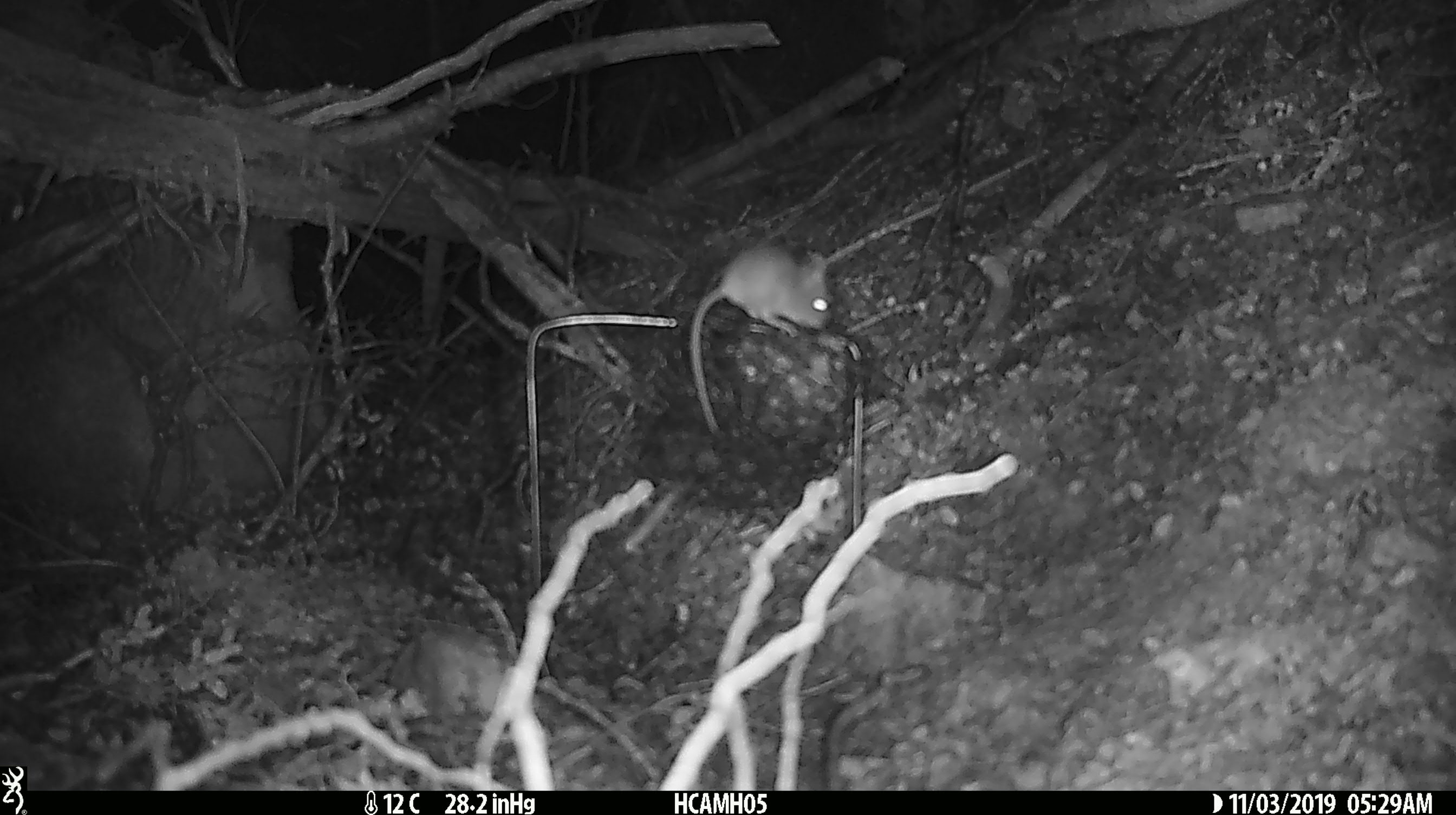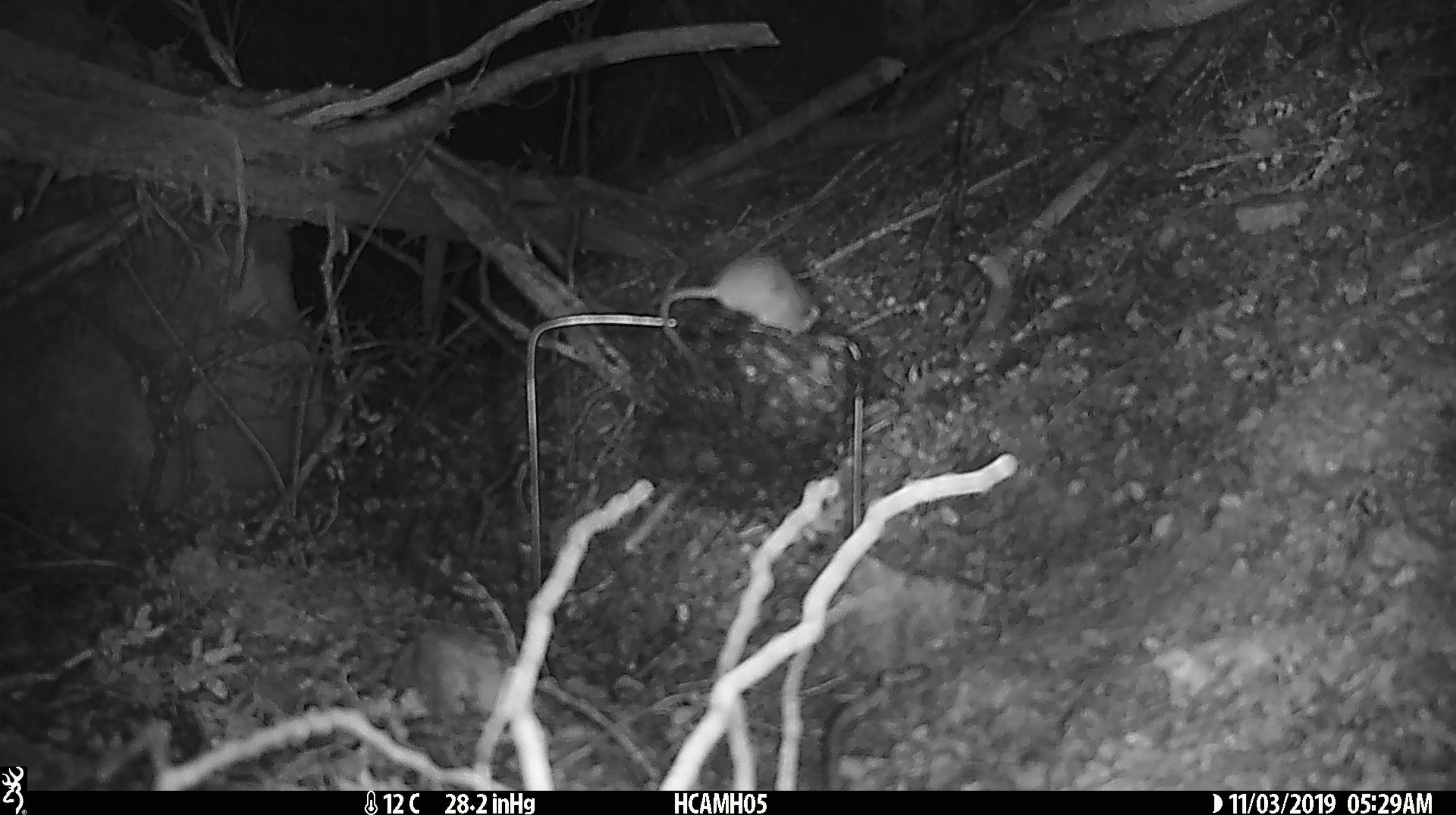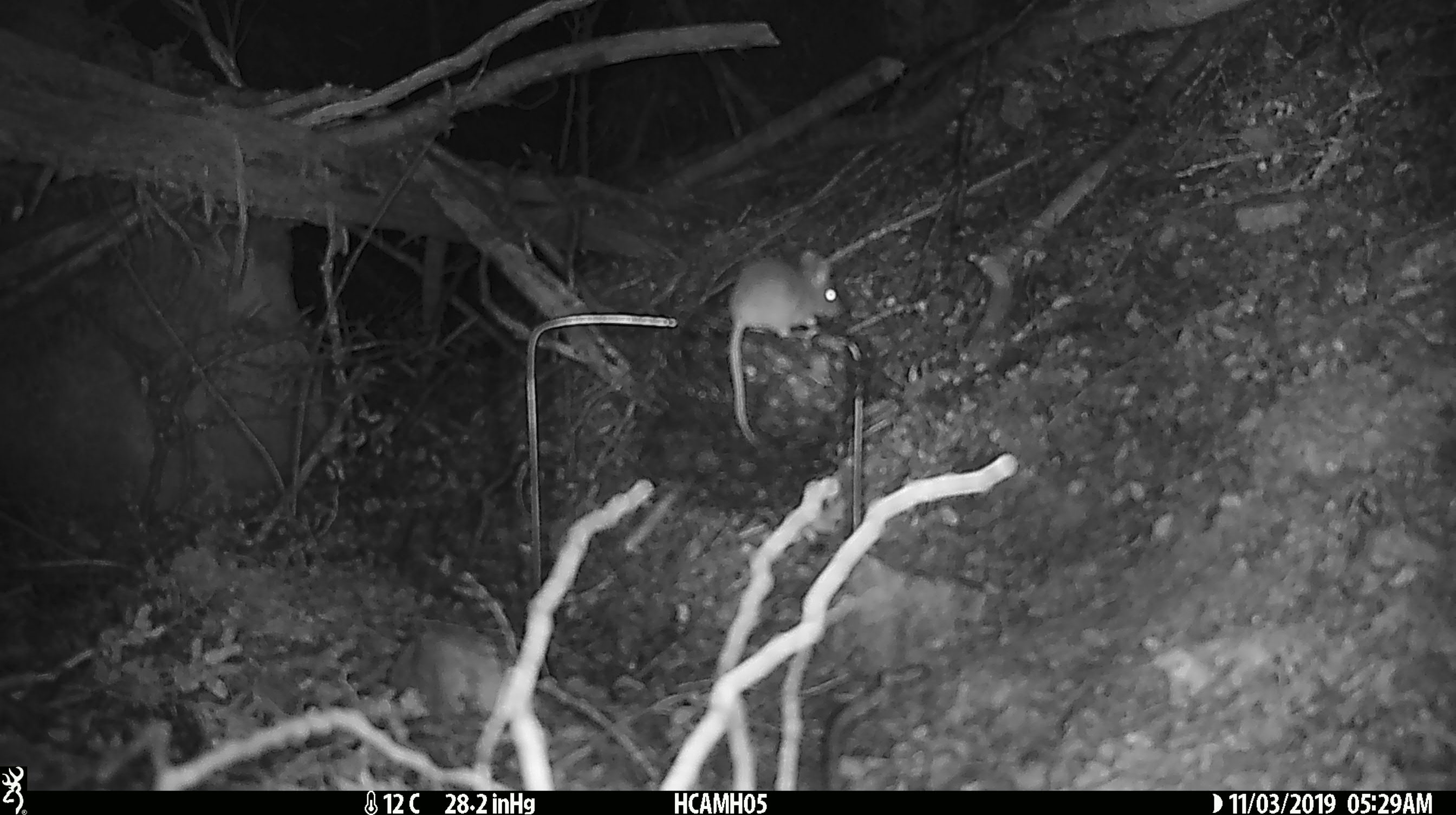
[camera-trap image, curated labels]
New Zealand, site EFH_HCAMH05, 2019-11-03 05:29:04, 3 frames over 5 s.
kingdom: Animalia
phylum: Chordata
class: Mammalia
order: Rodentia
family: Muridae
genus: Mus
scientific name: Mus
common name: mouse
Mouse (Mus).